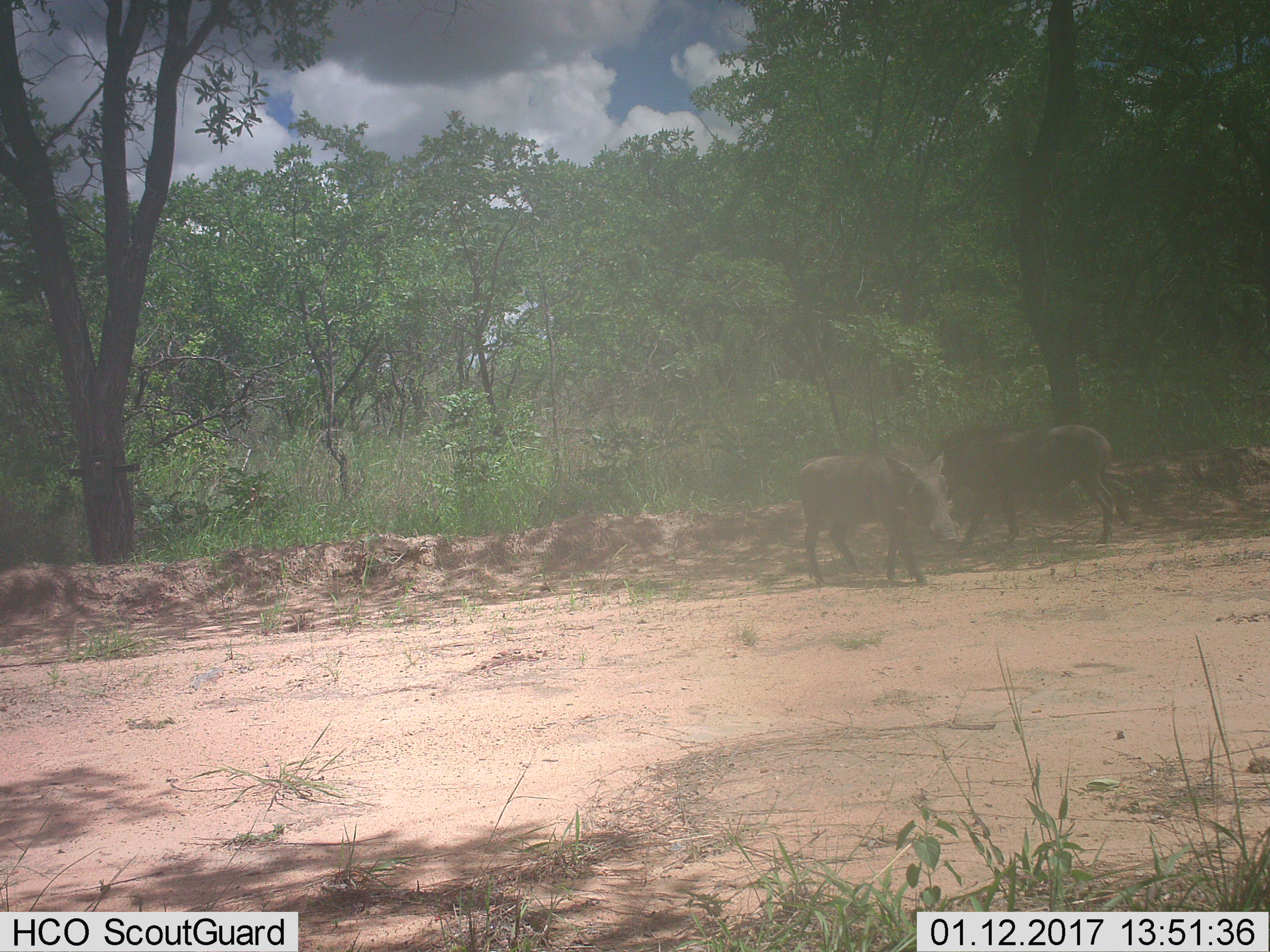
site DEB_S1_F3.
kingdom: Animalia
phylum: Chordata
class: Mammalia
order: Artiodactyla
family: Suidae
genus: Phacochoerus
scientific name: Phacochoerus africanus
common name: warthog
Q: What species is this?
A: Warthog (Phacochoerus africanus).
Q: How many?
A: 2.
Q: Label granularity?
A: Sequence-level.